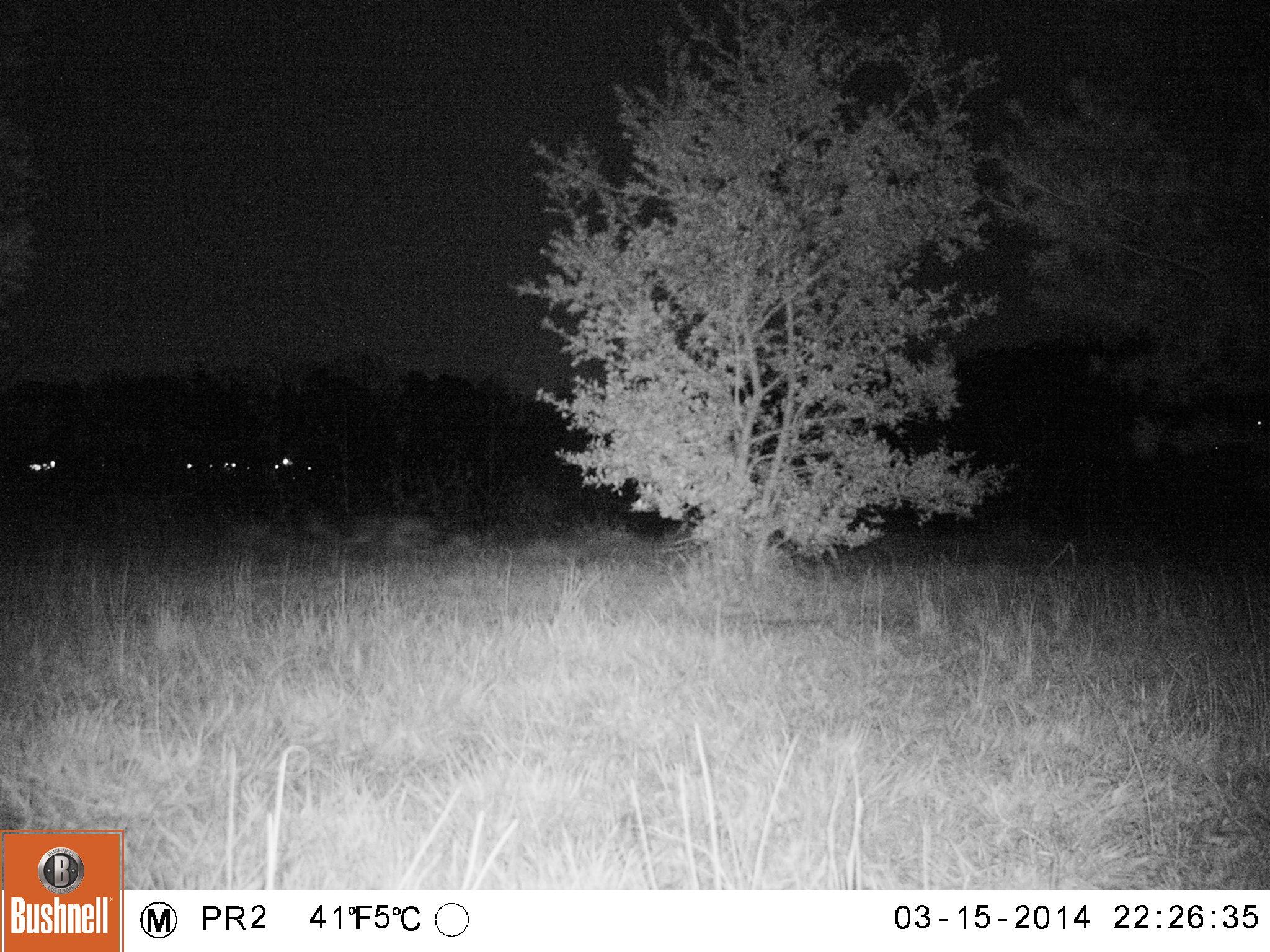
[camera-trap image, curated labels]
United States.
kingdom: Animalia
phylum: Chordata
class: Mammalia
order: Carnivora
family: Canidae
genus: Urocyon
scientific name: Urocyon cinereoargenteus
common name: gray fox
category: Grey Fox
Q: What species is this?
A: Grey Fox (gray fox) (Urocyon cinereoargenteus).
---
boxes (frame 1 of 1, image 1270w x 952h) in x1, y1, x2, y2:
Grey Fox: 296, 498, 441, 562